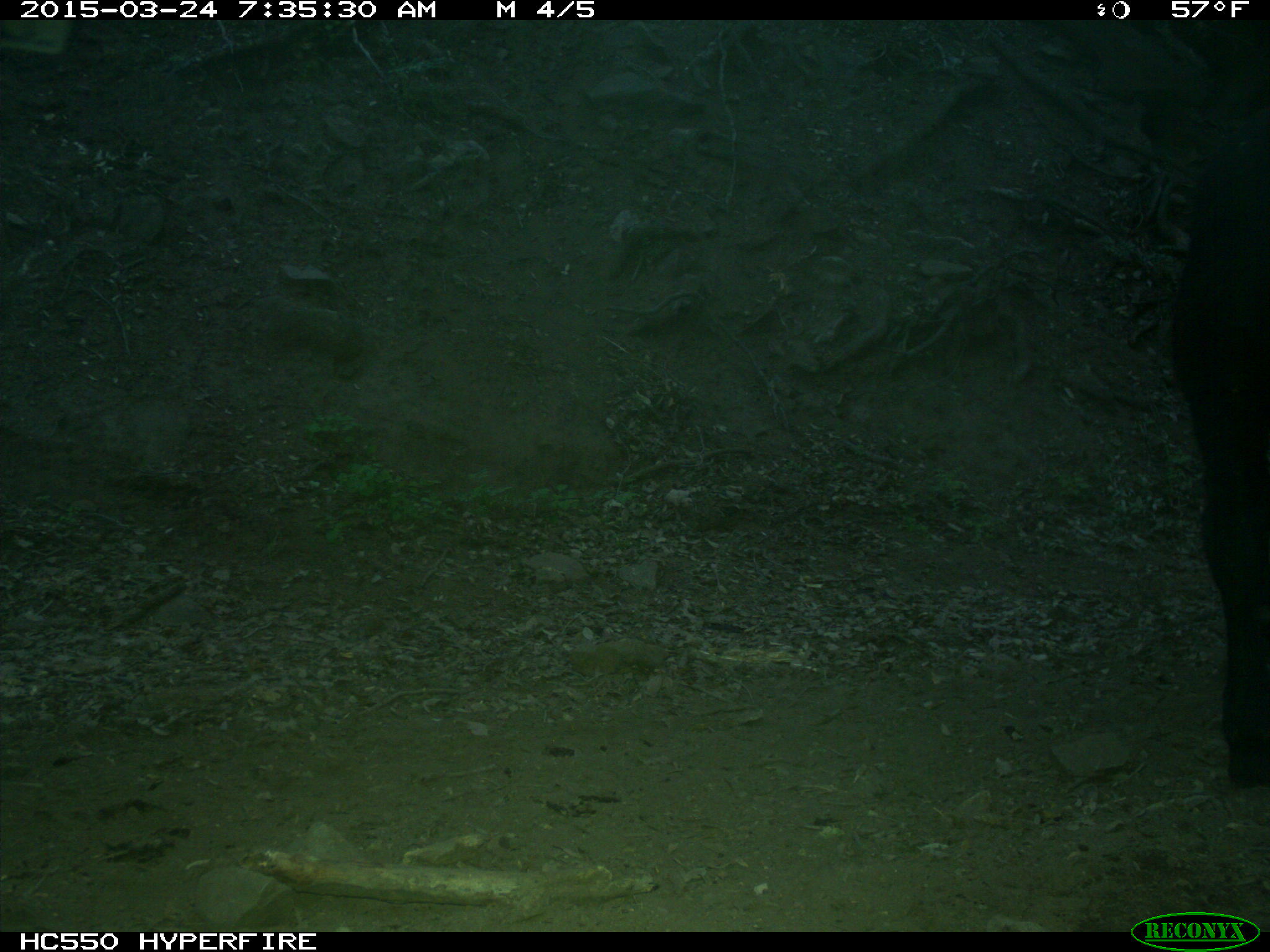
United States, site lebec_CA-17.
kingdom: Animalia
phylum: Chordata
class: Mammalia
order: Artiodactyla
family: Bovidae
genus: Bos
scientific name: Bos taurus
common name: domestic cow